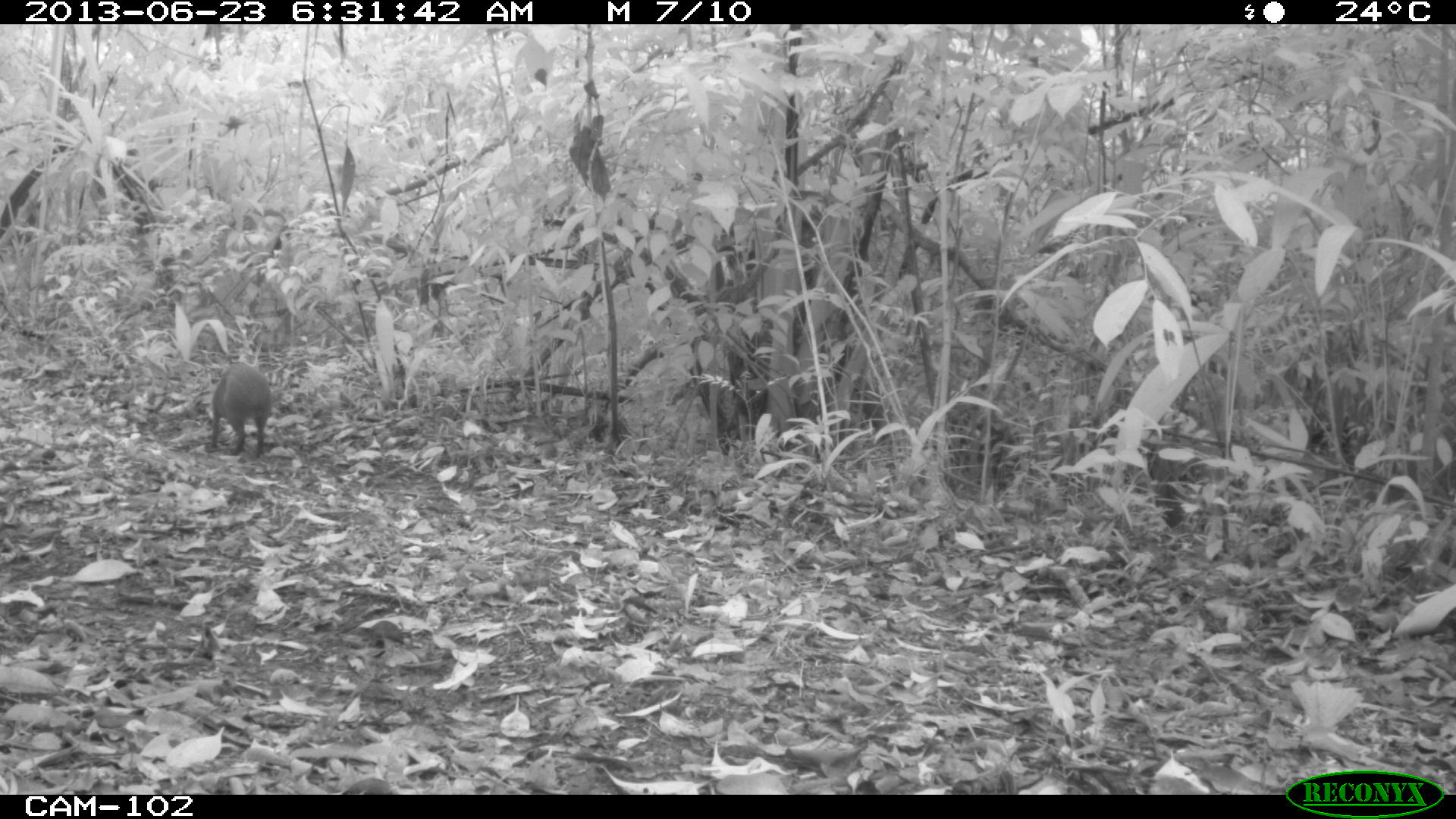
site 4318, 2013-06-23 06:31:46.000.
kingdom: Animalia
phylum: Chordata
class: Mammalia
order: Rodentia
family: Dasyproctidae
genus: Dasyprocta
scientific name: Dasyprocta punctata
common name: central american agouti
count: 1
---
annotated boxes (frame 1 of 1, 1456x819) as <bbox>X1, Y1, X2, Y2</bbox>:
dasyprocta punctata: <bbox>212, 362, 272, 456</bbox>